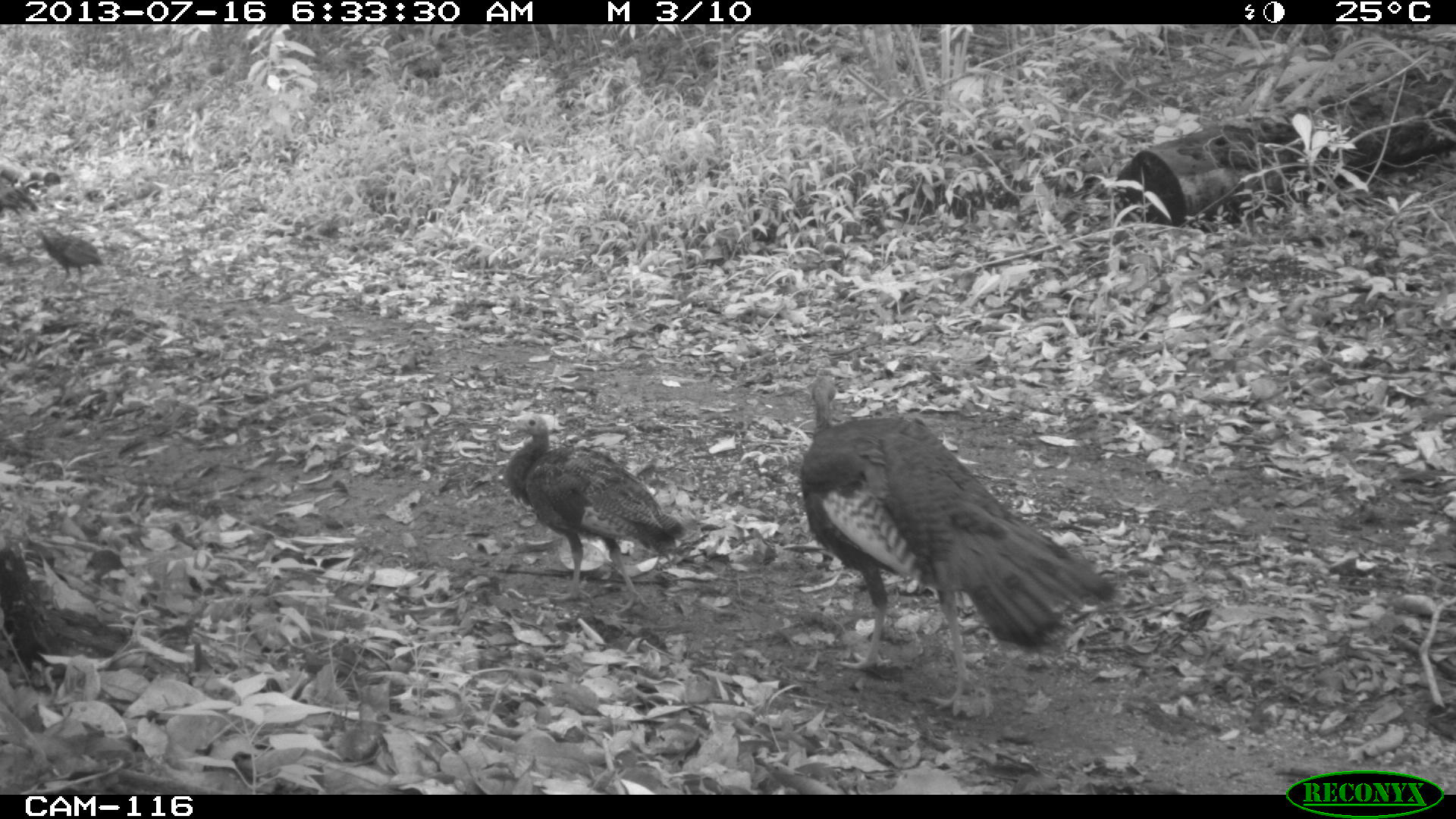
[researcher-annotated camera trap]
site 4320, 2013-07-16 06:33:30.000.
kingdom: Animalia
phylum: Chordata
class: Aves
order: Galliformes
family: Phasianidae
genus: Meleagris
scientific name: Meleagris ocellata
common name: ocellated turkey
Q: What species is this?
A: Meleagris ocellata (ocellated turkey).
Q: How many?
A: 4.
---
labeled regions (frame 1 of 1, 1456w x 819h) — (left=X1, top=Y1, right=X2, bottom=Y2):
meleagris ocellata: (left=797, top=374, right=1117, bottom=719); (left=496, top=413, right=686, bottom=613); (left=34, top=217, right=99, bottom=280)